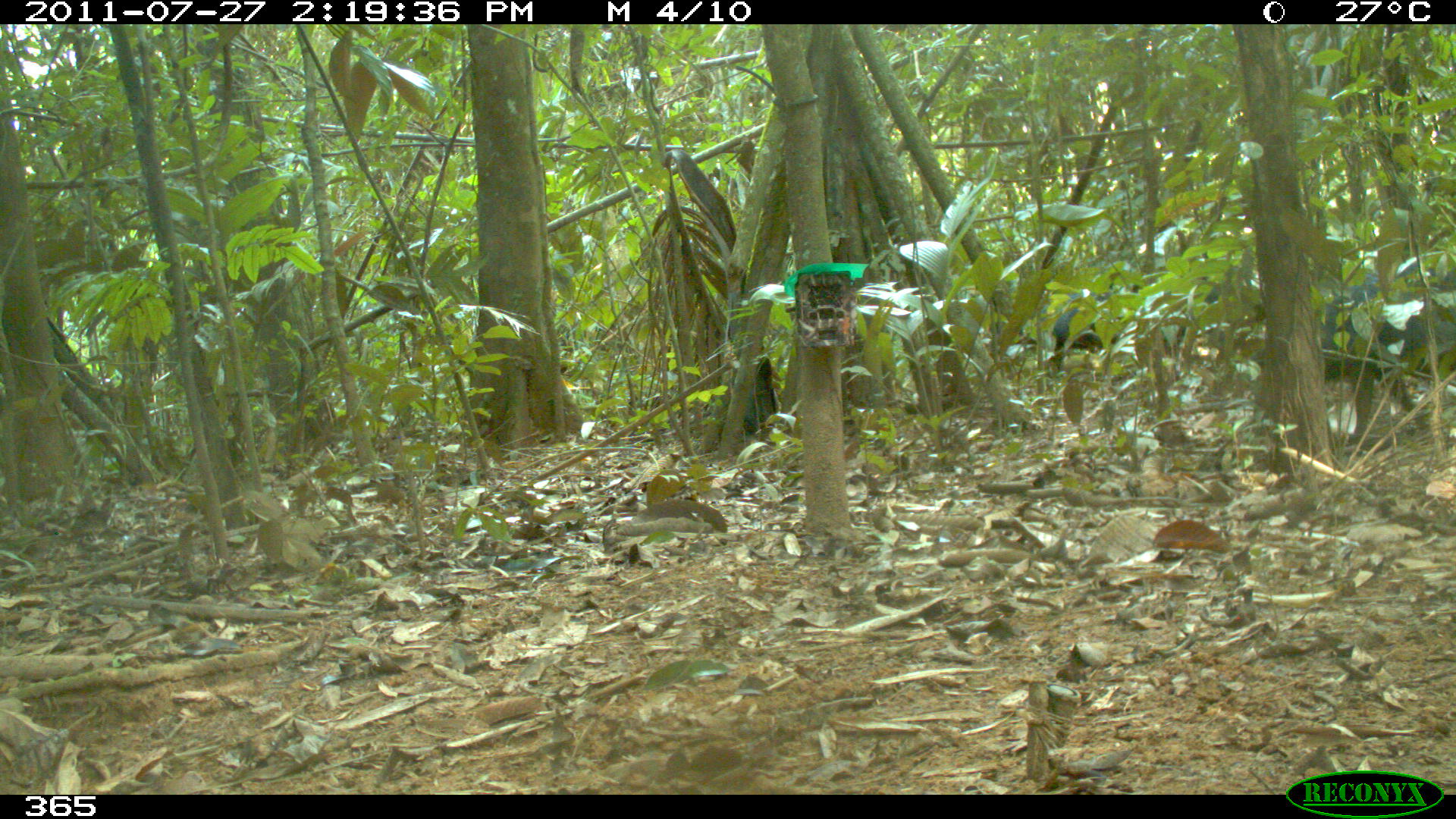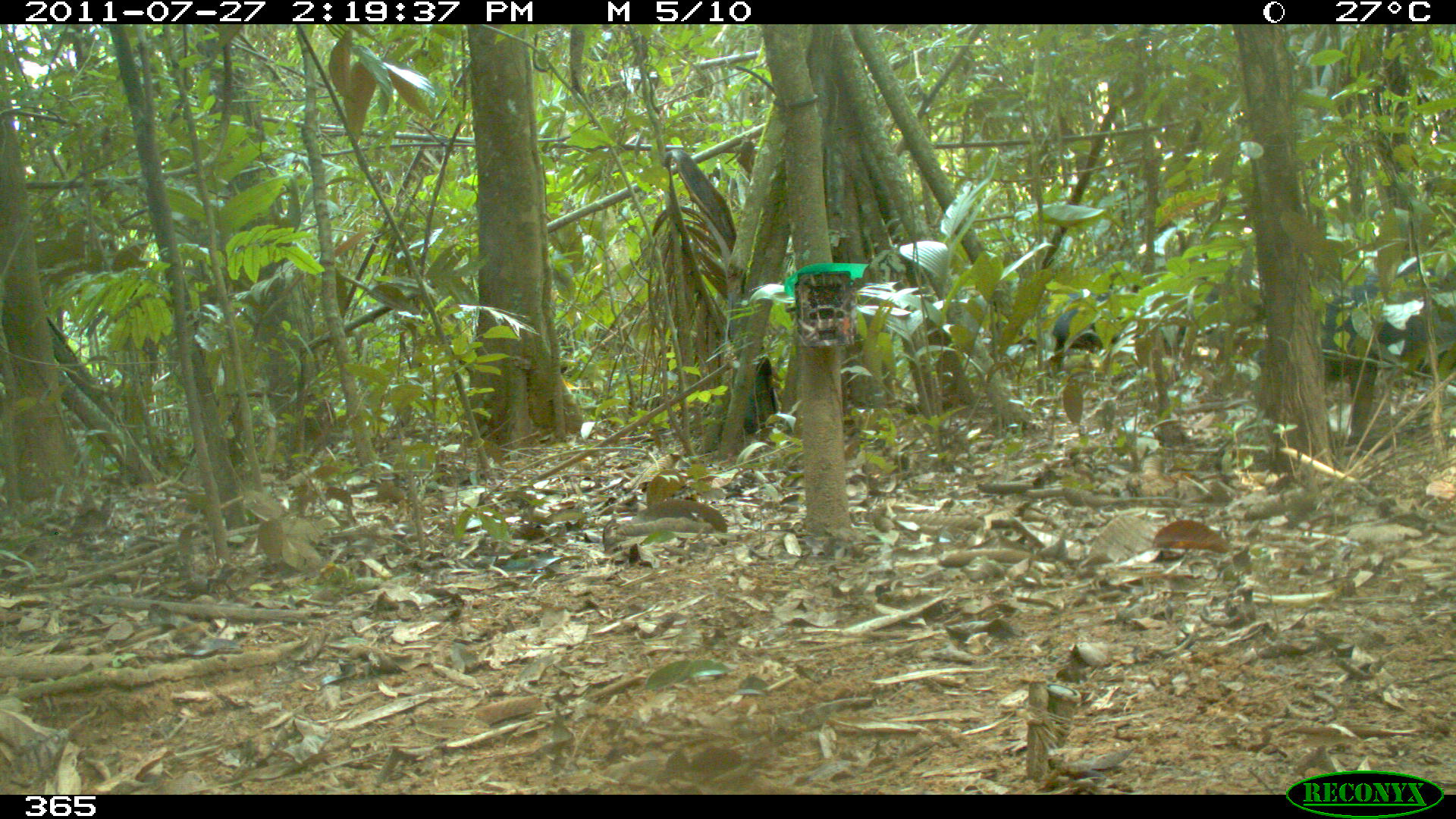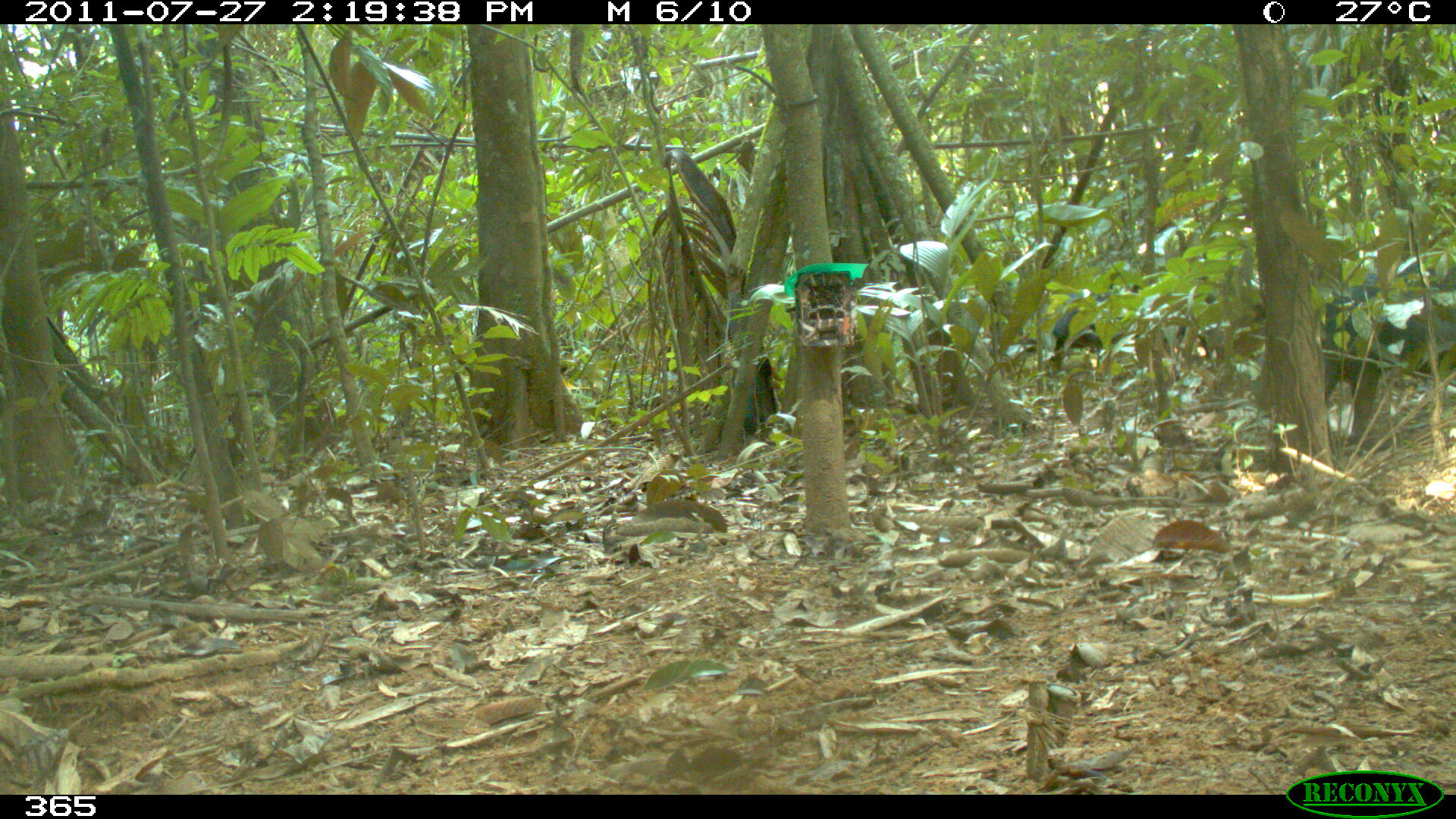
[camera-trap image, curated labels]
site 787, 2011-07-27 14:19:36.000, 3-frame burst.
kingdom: Animalia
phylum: Chordata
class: Mammalia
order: Artiodactyla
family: Tayassuidae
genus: Tayassu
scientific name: Tayassu pecari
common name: white-lipped peccary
Tayassu pecari (white-lipped peccary).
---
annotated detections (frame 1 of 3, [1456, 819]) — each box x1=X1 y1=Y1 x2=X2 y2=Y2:
tayassu pecari: x1=1321 y1=259 x2=1456 y2=441; x1=1052 y1=276 x2=1264 y2=373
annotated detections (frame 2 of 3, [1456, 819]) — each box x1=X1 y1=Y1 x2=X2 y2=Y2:
tayassu pecari: x1=1320 y1=272 x2=1456 y2=444; x1=1018 y1=284 x2=1266 y2=372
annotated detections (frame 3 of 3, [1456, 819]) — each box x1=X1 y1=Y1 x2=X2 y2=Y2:
tayassu pecari: x1=1310 y1=249 x2=1455 y2=441; x1=1163 y1=271 x2=1274 y2=359; x1=1049 y1=276 x2=1146 y2=373